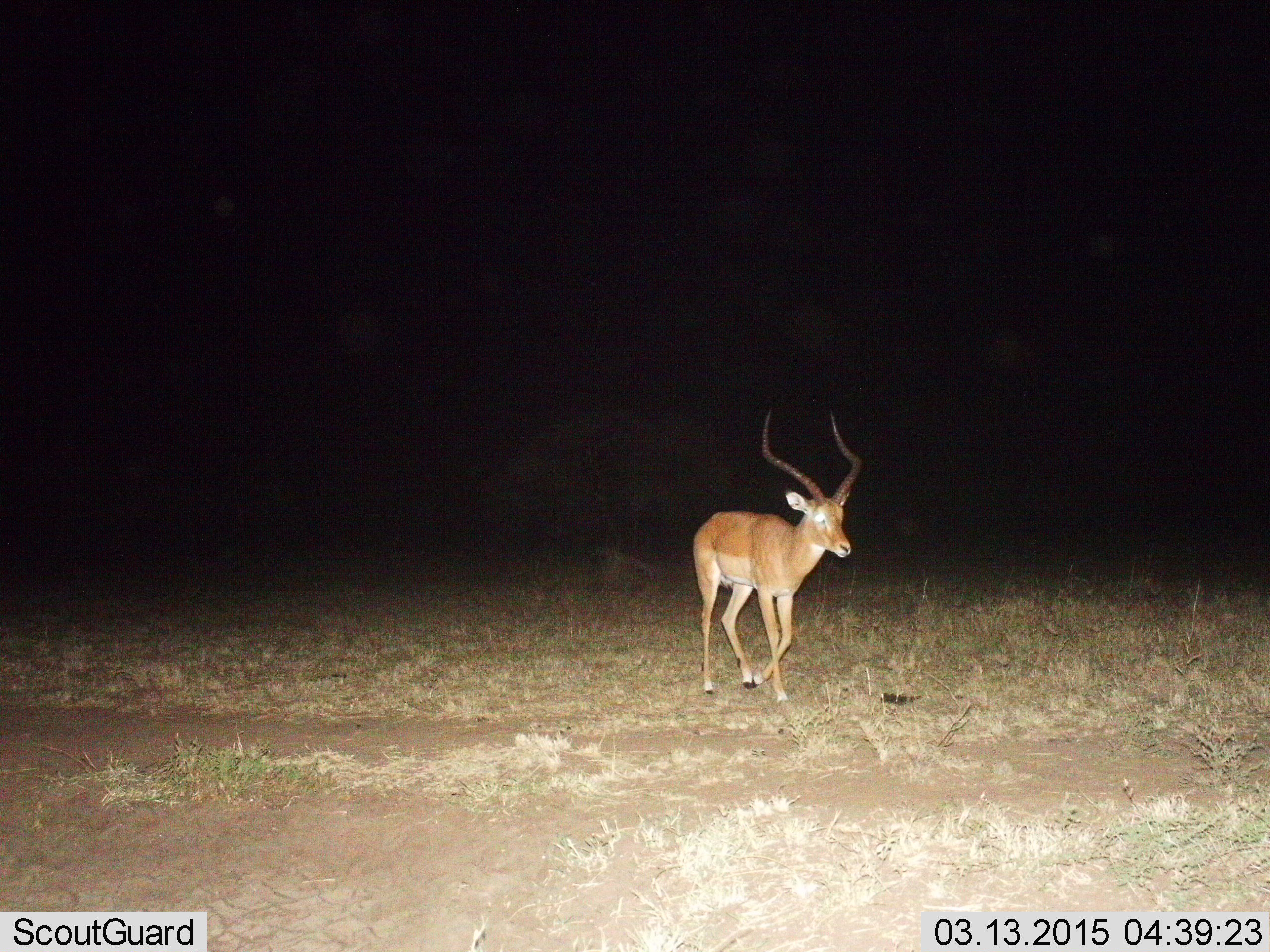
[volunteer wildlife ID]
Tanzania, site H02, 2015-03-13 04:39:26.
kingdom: Animalia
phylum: Chordata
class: Mammalia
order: Artiodactyla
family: Bovidae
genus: Aepyceros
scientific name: Aepyceros melampus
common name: impala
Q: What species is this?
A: Impala (Aepyceros melampus).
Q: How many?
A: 1.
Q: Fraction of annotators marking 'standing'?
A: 9%.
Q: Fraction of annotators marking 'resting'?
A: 0%.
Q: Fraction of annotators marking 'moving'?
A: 91%.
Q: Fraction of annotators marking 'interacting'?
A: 0%.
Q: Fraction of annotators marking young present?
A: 0%.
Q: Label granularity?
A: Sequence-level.